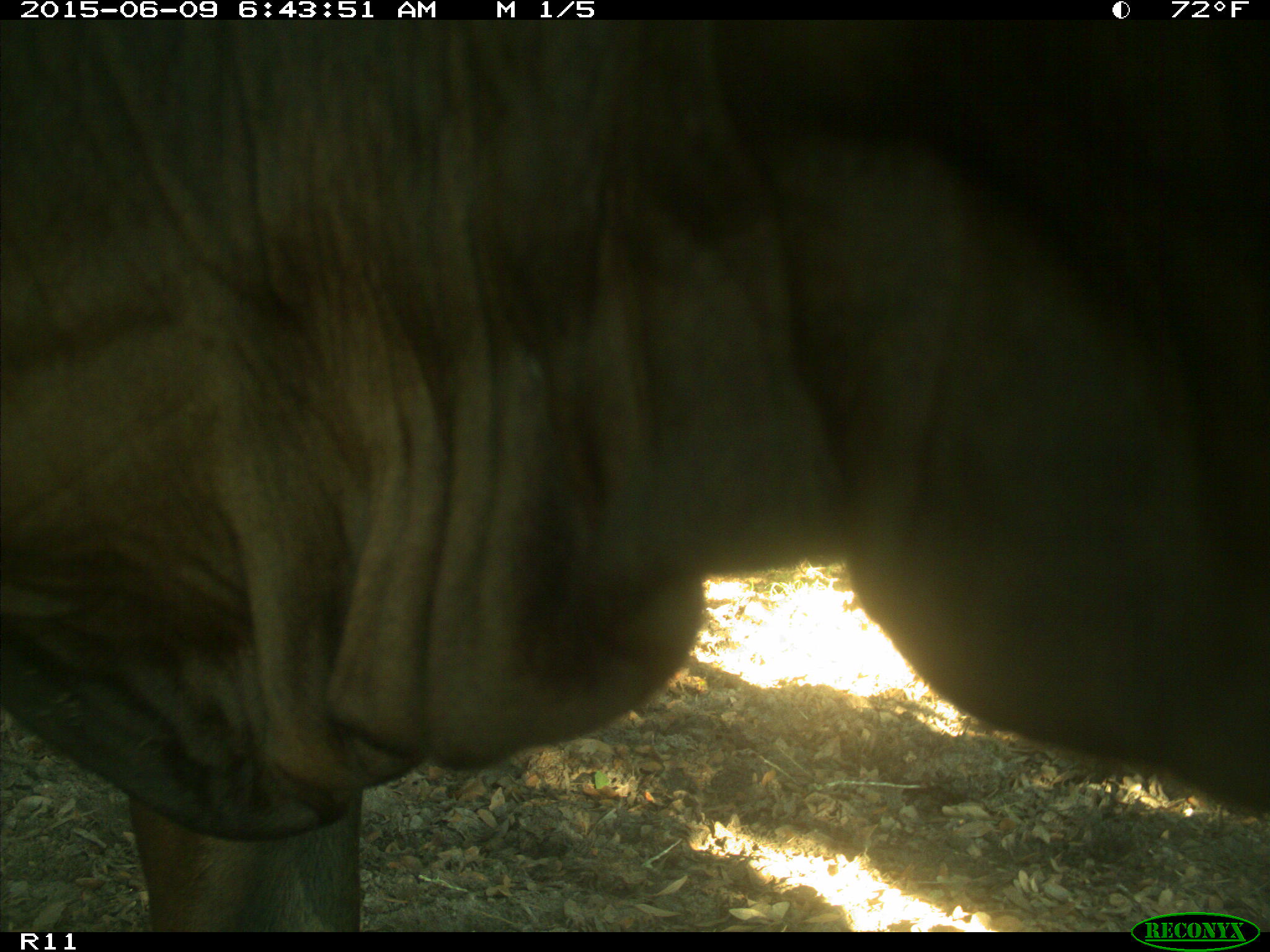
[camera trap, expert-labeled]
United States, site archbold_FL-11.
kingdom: Animalia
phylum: Chordata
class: Mammalia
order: Artiodactyla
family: Bovidae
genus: Bos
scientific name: Bos taurus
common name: domestic cow